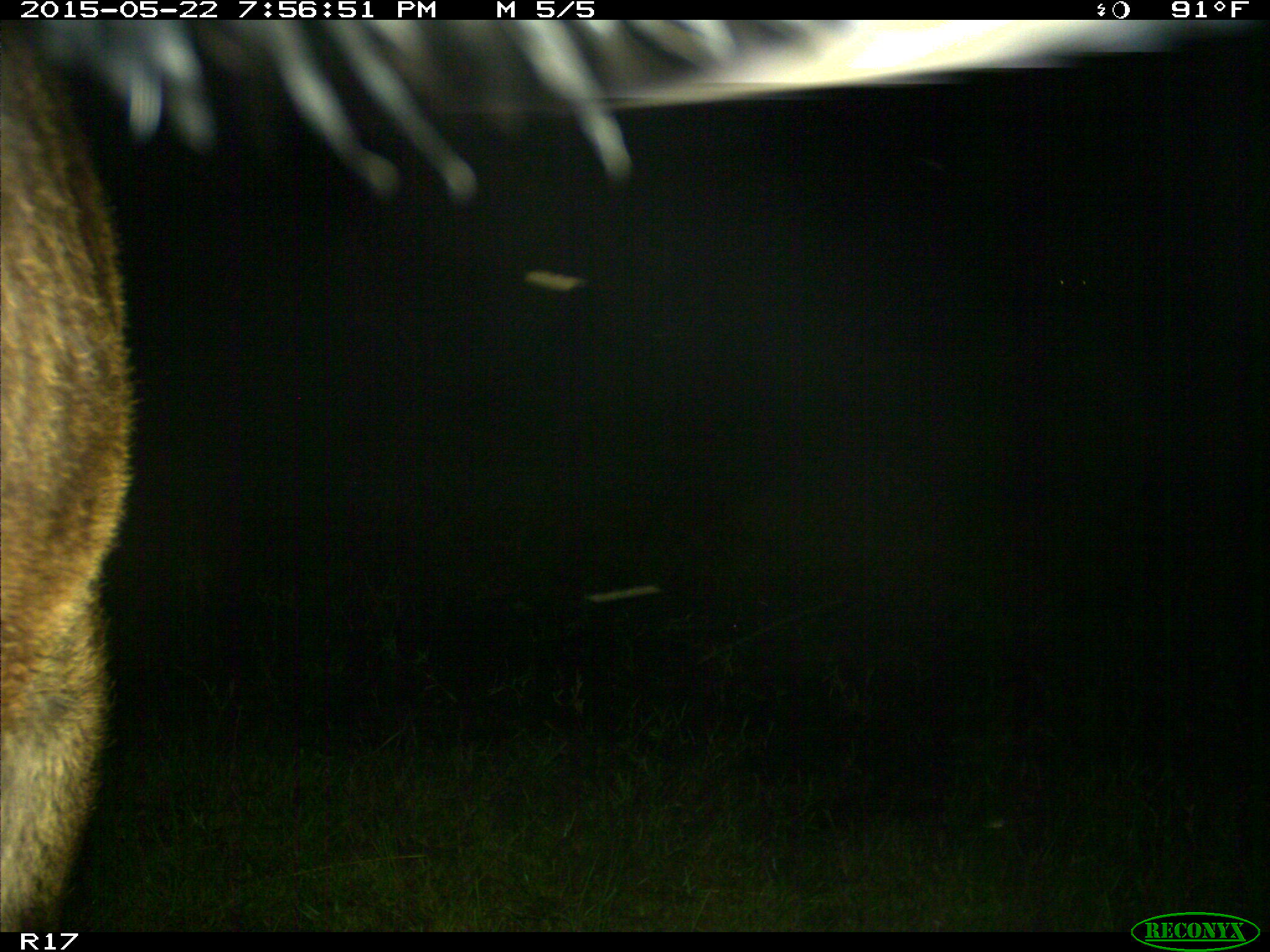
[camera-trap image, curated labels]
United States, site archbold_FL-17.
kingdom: Animalia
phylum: Chordata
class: Mammalia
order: Artiodactyla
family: Bovidae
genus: Bos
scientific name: Bos taurus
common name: domestic cow